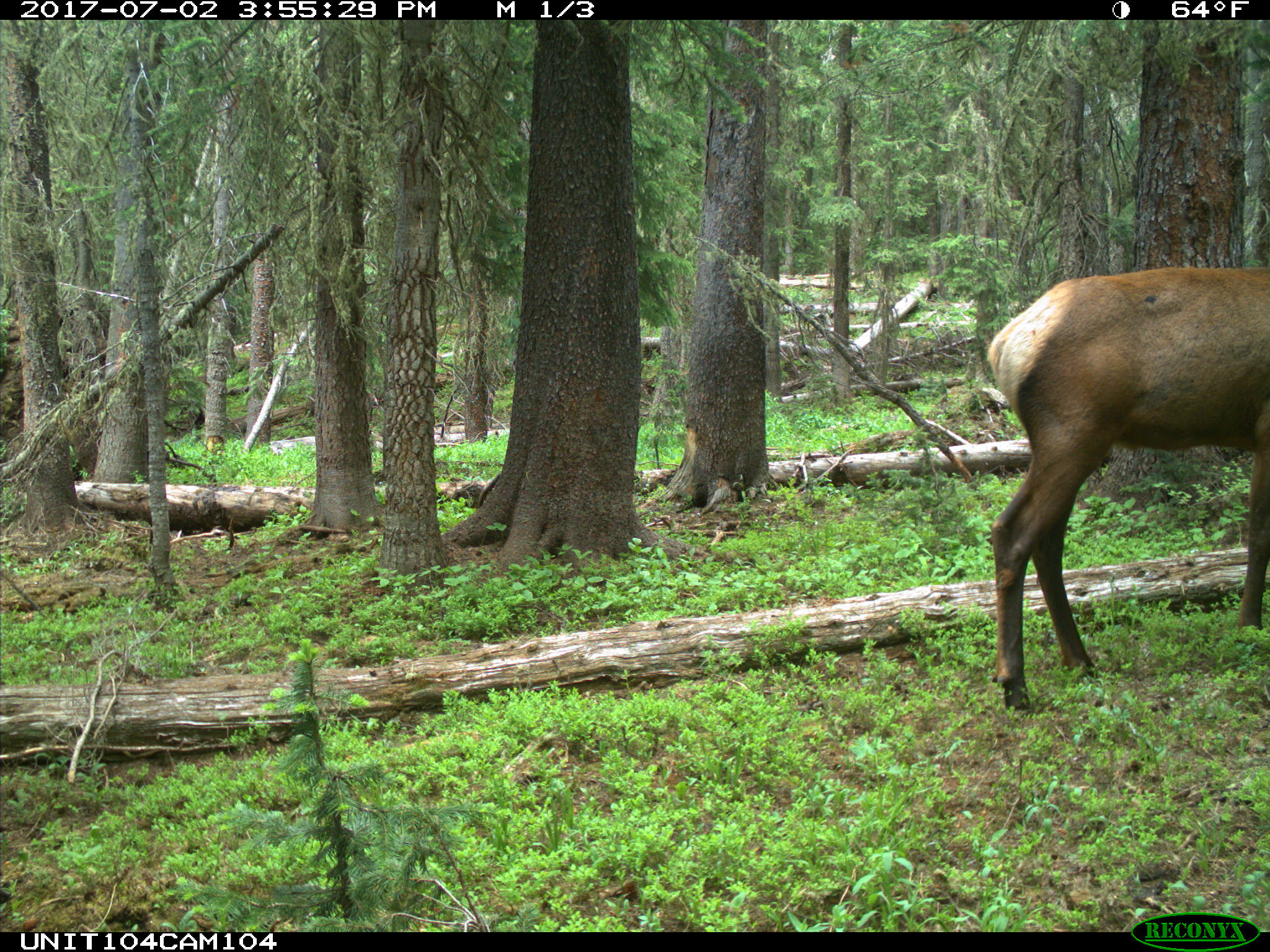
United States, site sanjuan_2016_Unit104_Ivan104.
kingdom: Animalia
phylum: Chordata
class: Mammalia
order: Artiodactyla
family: Cervidae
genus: Cervus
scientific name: Cervus elaphus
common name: red deer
Cervus elaphus (red deer).